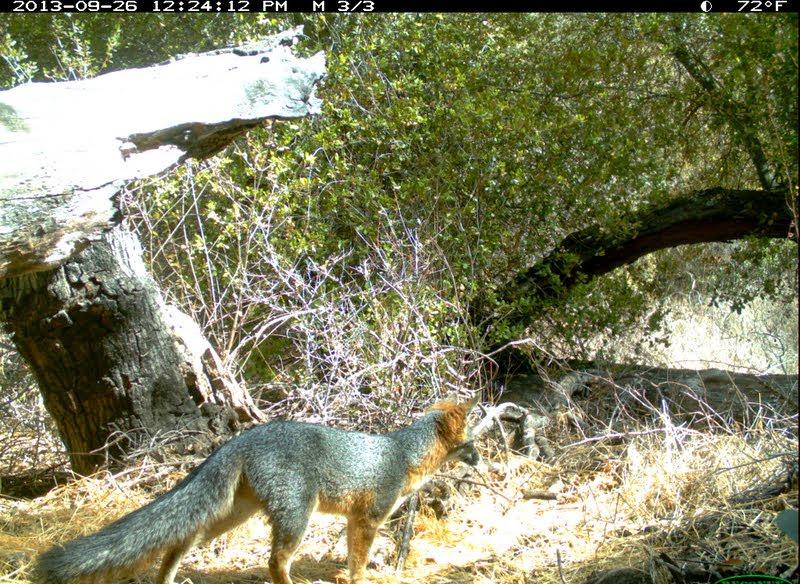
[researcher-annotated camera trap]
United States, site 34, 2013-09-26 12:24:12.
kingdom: Animalia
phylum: Chordata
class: Mammalia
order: Carnivora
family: Canidae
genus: Urocyon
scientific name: Urocyon cinereoargenteus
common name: gray fox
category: fox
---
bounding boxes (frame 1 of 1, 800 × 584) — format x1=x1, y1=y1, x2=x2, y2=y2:
fox: x1=22, y1=388, x2=486, y2=583